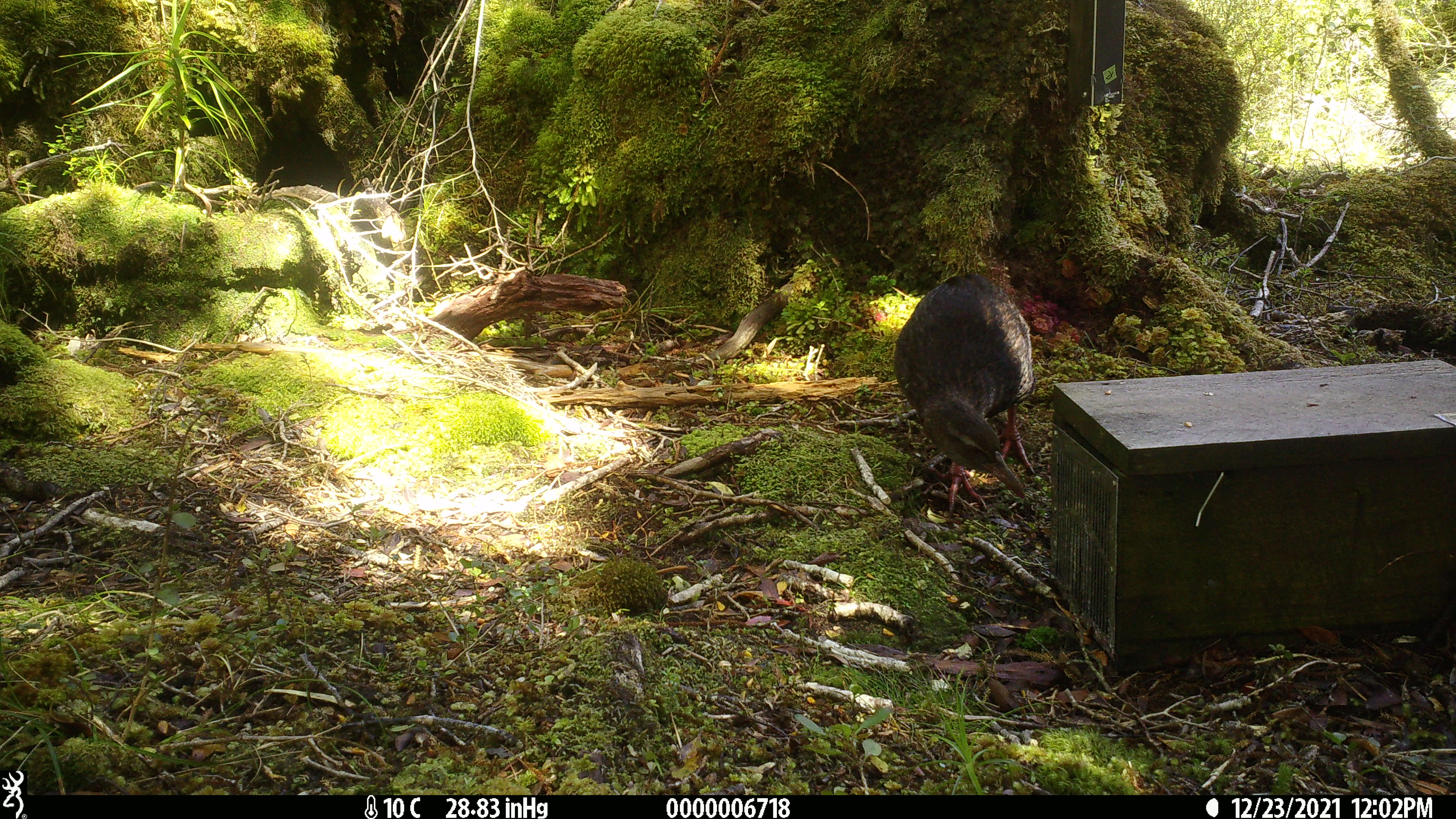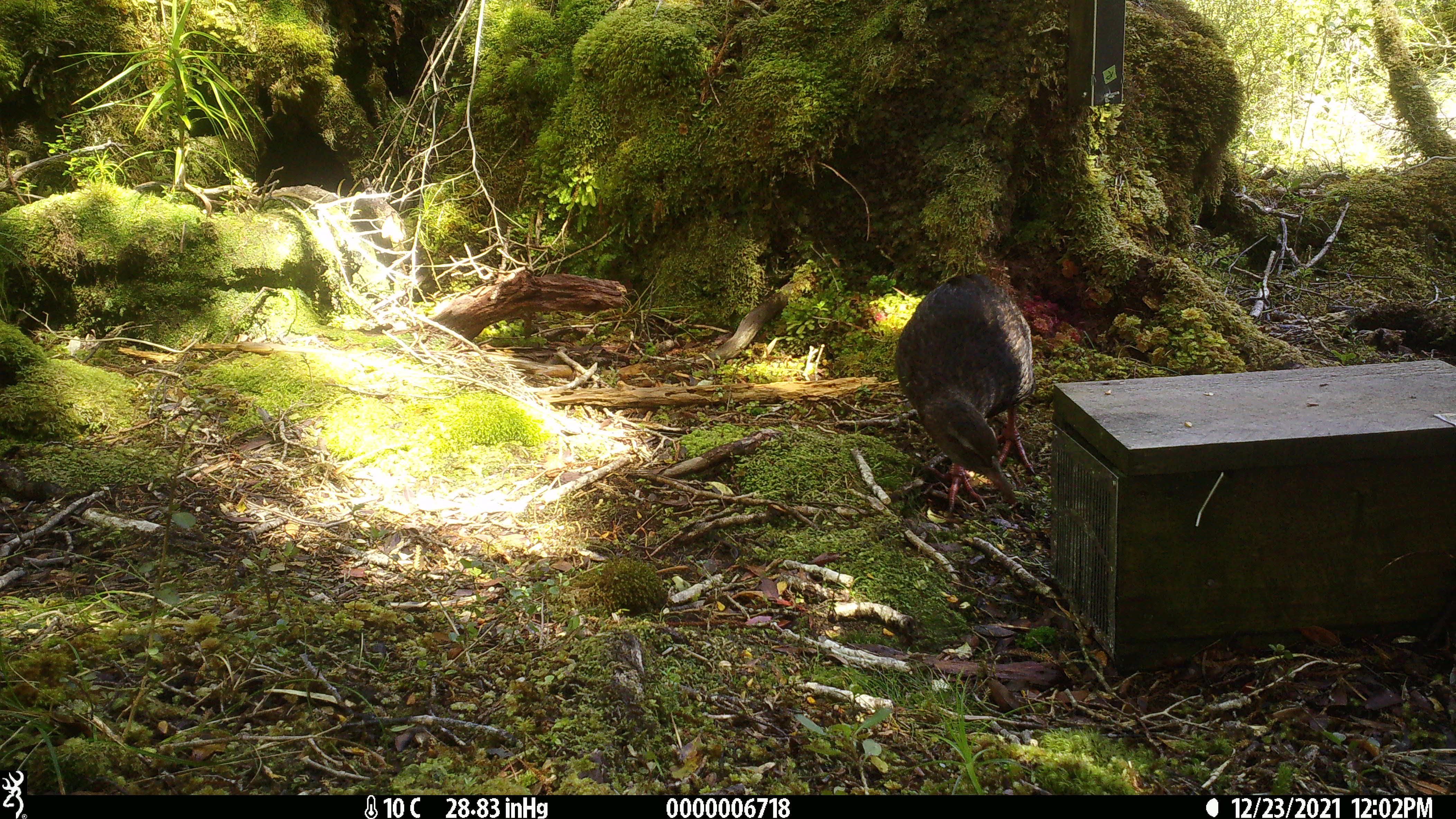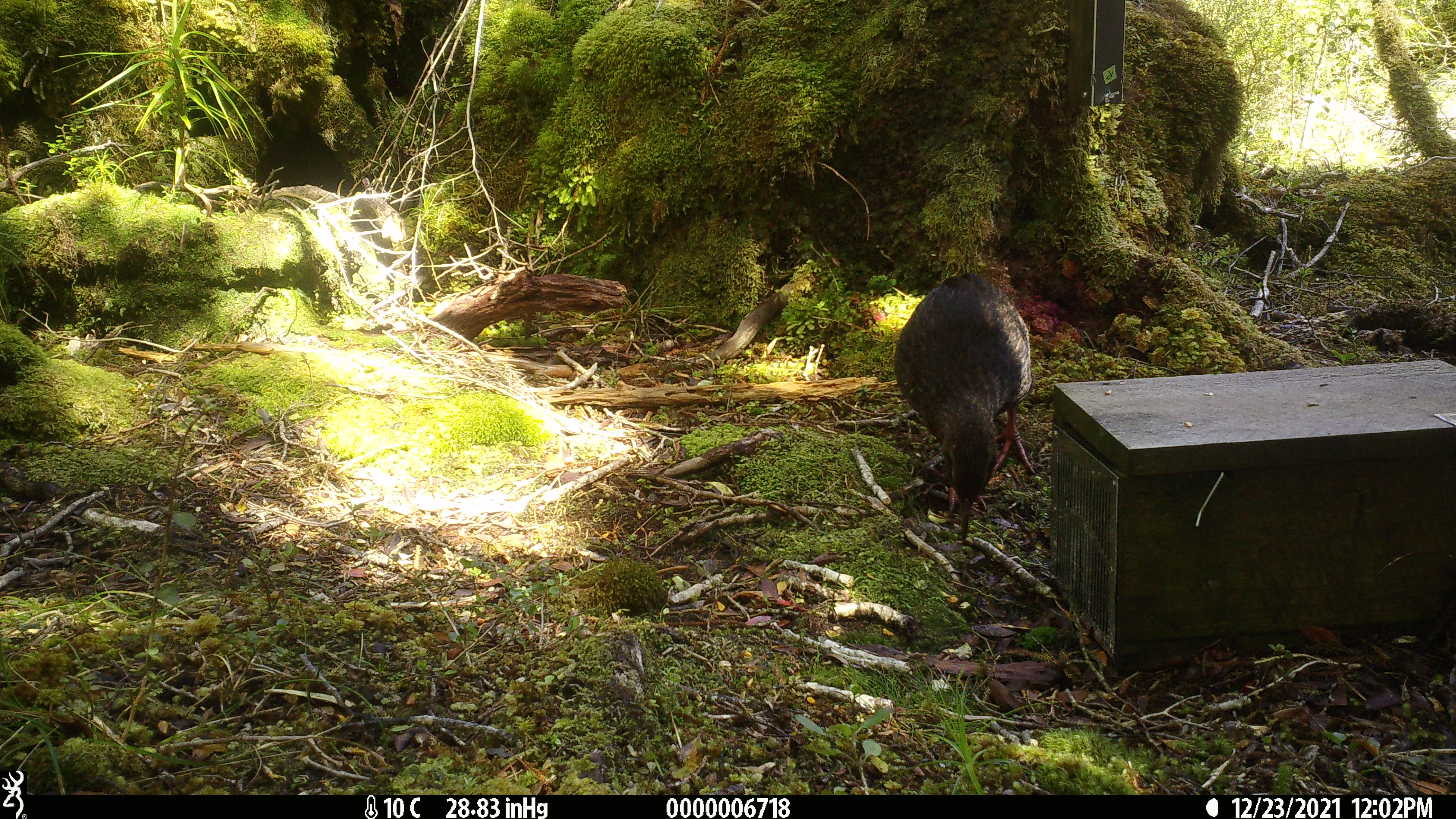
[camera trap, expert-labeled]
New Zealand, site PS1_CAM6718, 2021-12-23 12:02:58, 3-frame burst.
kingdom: Animalia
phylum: Chordata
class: Aves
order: Gruiformes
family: Rallidae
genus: Gallirallus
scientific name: Gallirallus australis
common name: weka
Weka (Gallirallus australis).